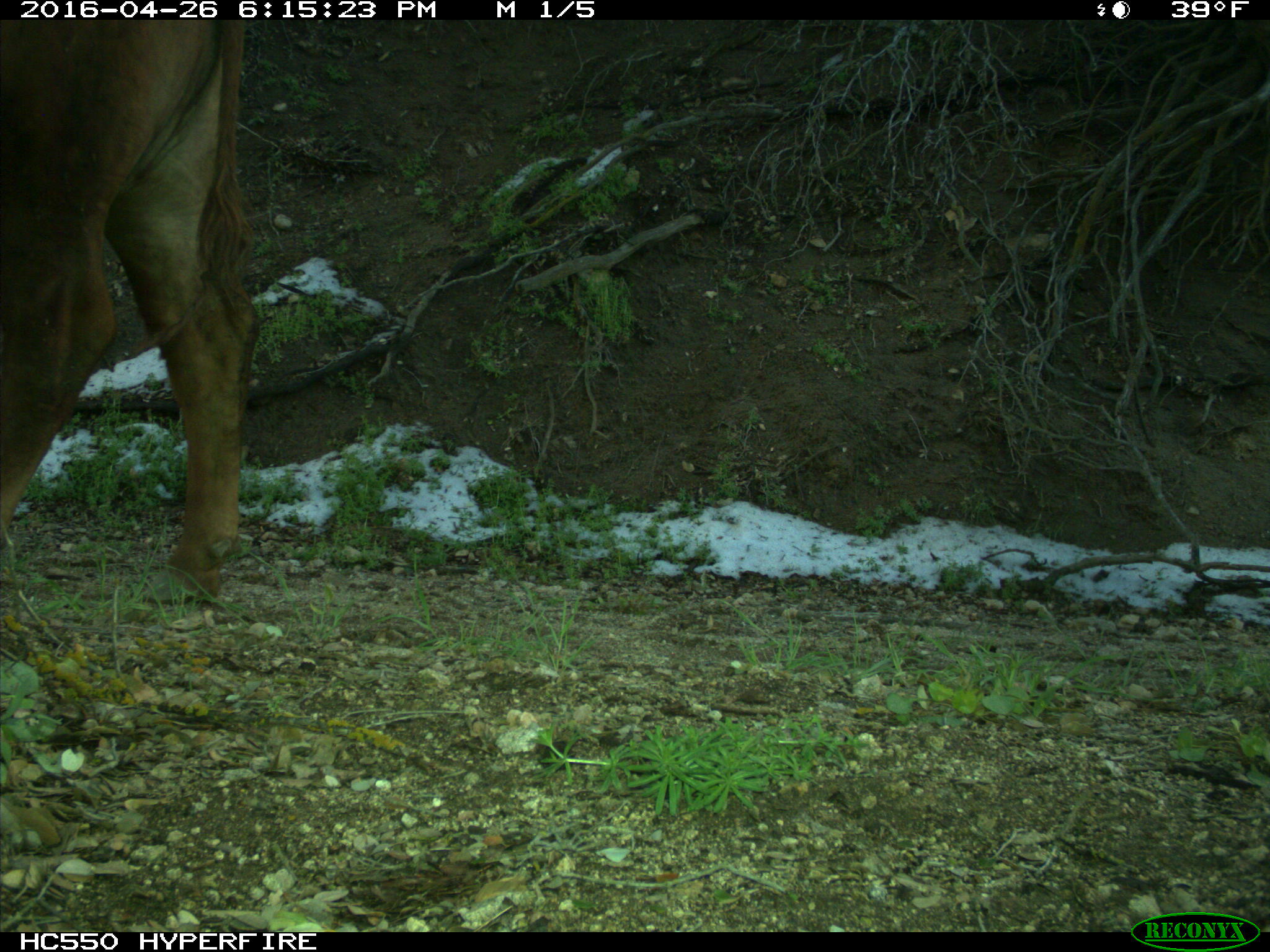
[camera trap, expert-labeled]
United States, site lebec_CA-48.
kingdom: Animalia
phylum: Chordata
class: Mammalia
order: Artiodactyla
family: Bovidae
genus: Bos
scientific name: Bos taurus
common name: domestic cow